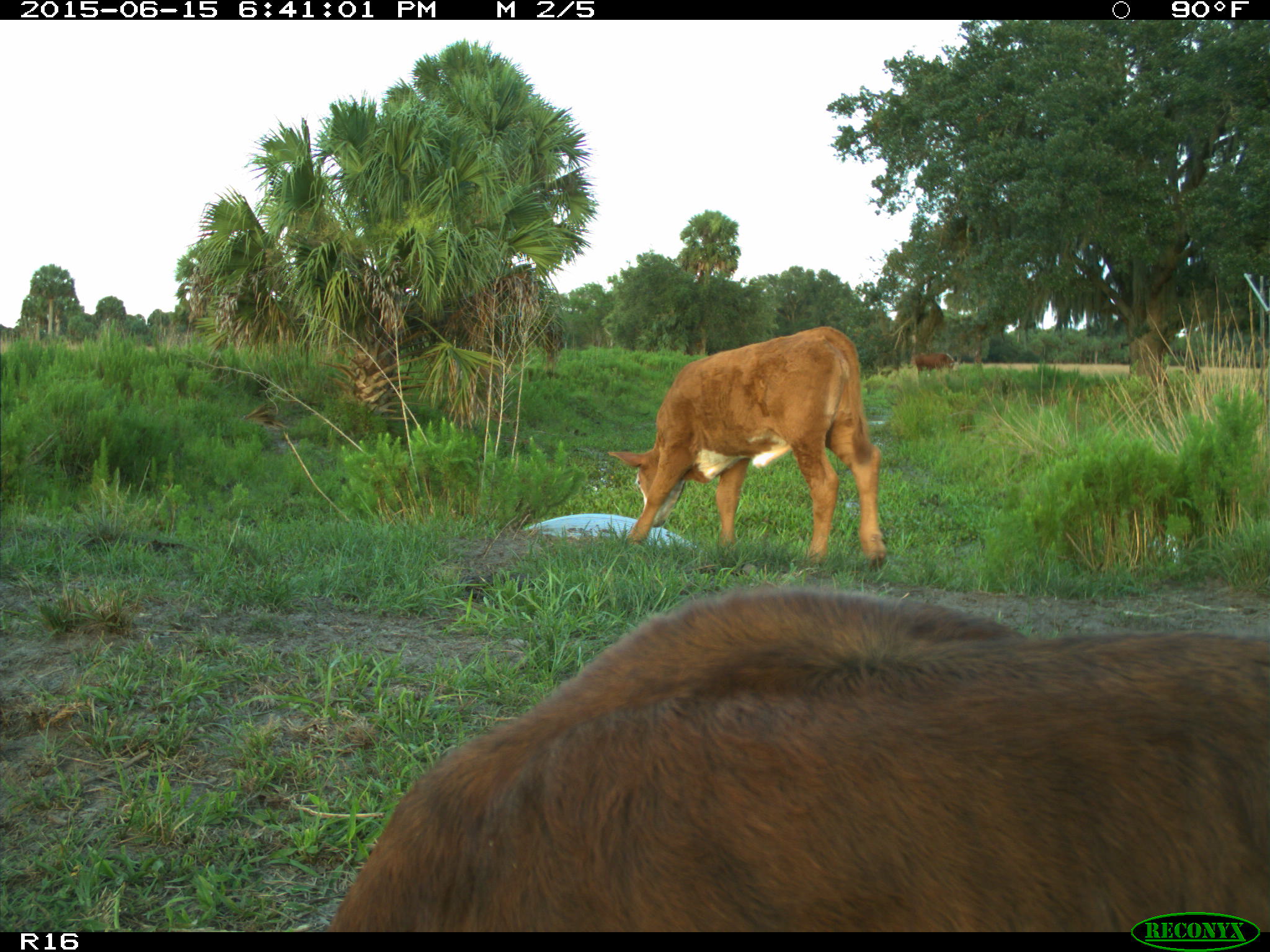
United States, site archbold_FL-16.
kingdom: Animalia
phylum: Chordata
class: Mammalia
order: Artiodactyla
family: Bovidae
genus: Bos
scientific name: Bos taurus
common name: domestic cow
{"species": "Bos taurus (domestic cow)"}